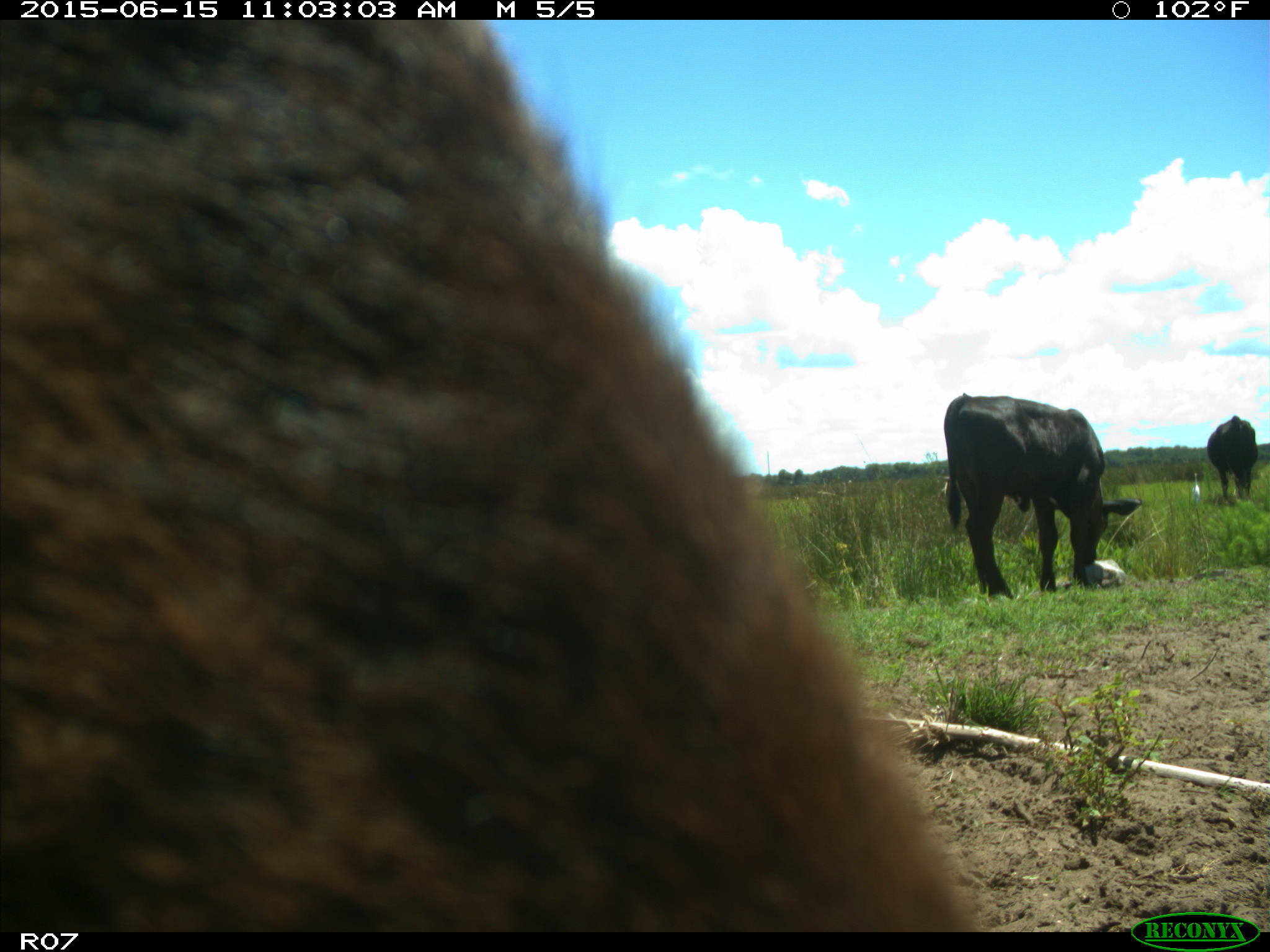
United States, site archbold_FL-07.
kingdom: Animalia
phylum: Chordata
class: Mammalia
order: Artiodactyla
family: Bovidae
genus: Bos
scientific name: Bos taurus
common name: domestic cow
Bos taurus (domestic cow).